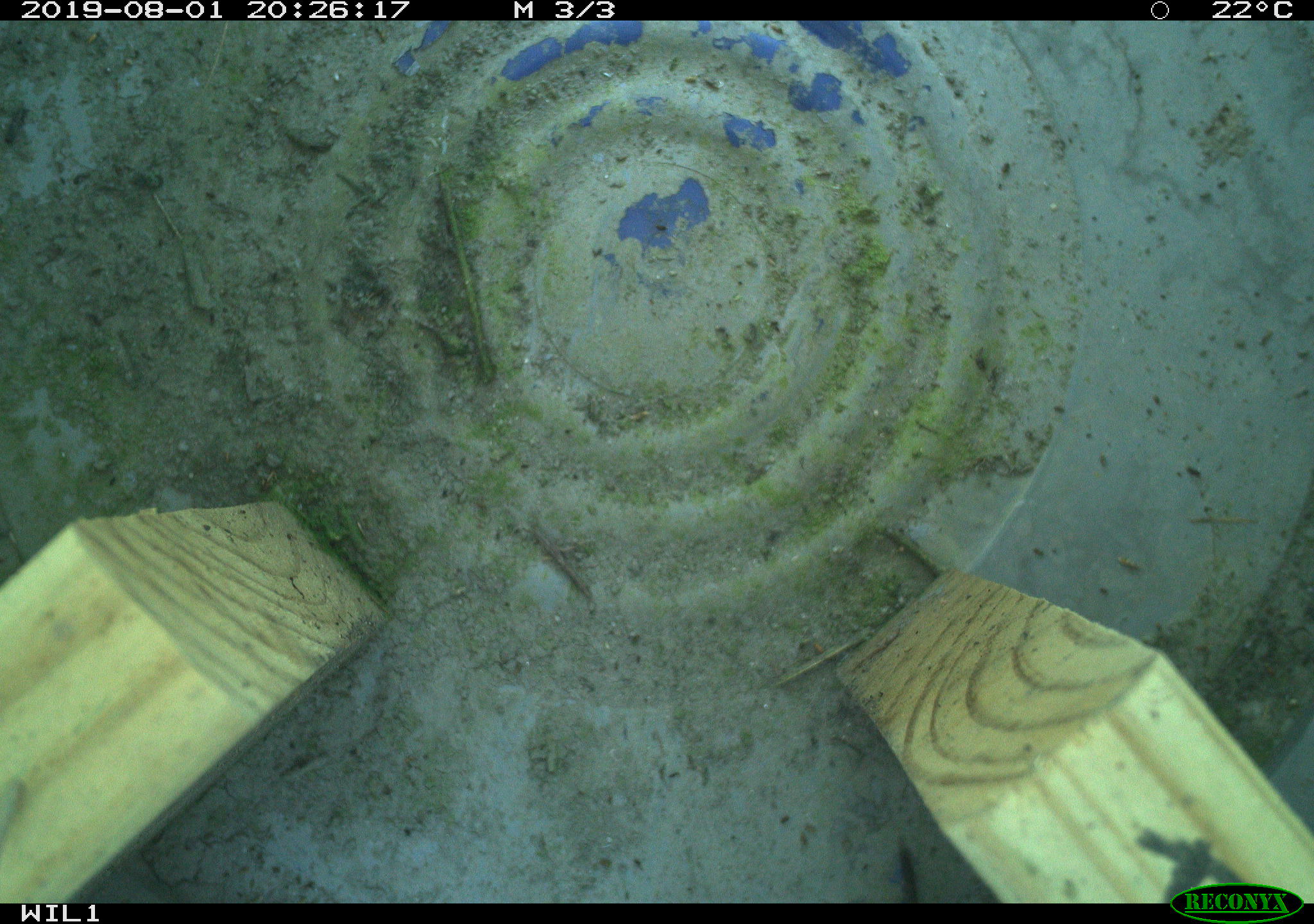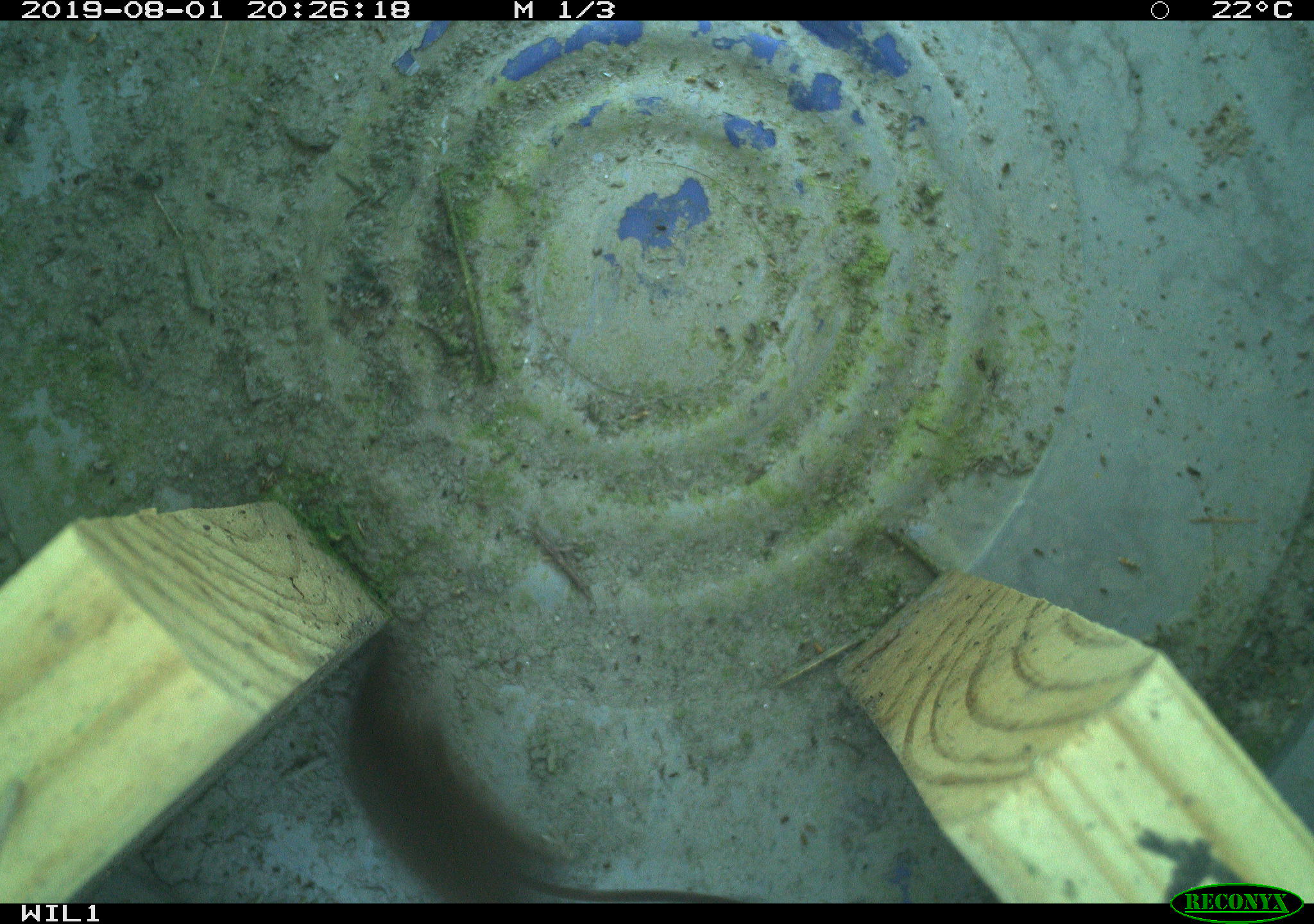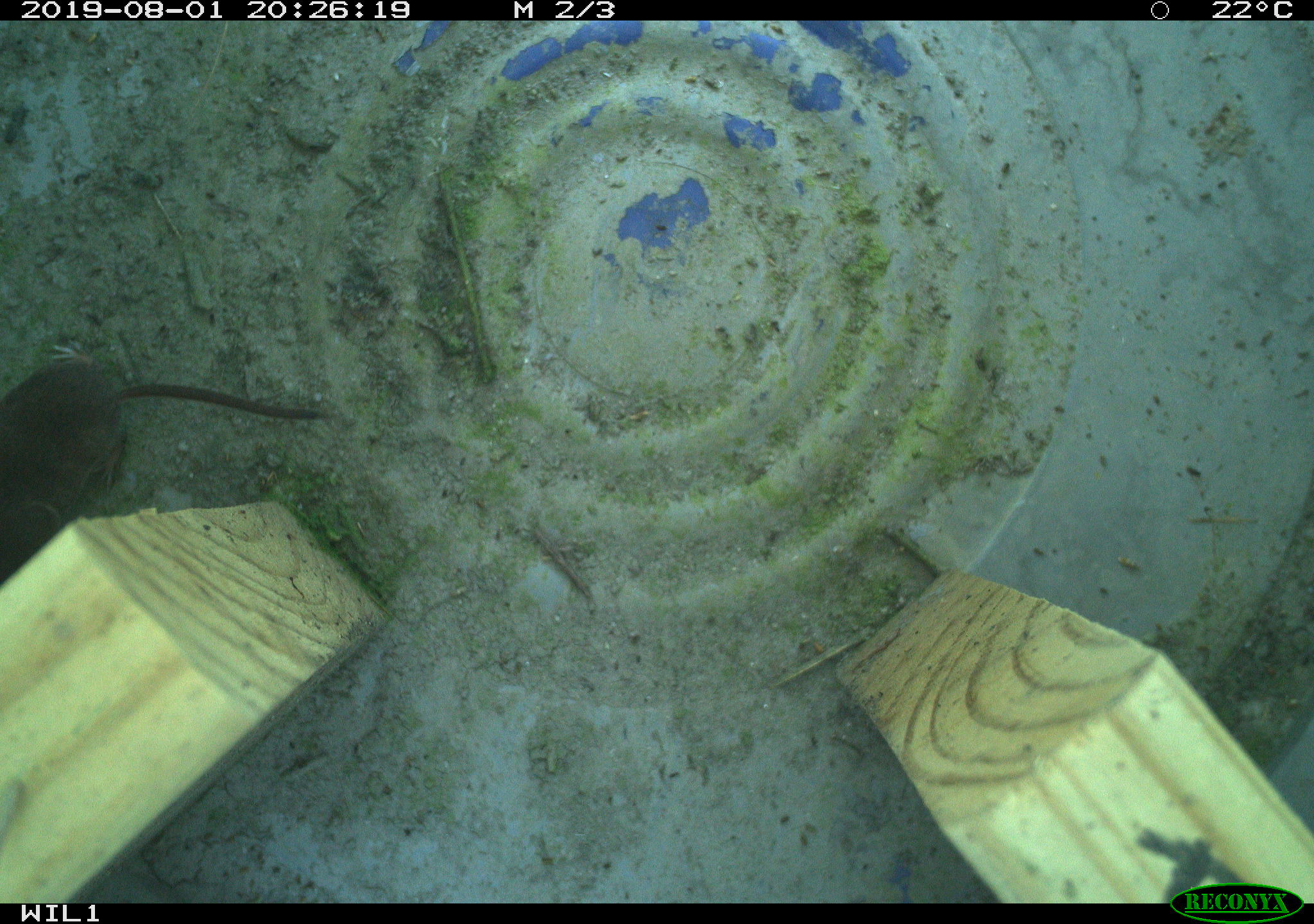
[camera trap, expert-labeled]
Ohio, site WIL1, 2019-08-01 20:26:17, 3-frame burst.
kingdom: Animalia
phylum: Chordata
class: Mammalia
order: Eulipotyphla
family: Soricidae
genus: Sorex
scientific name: Sorex cinereus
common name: masked shrew